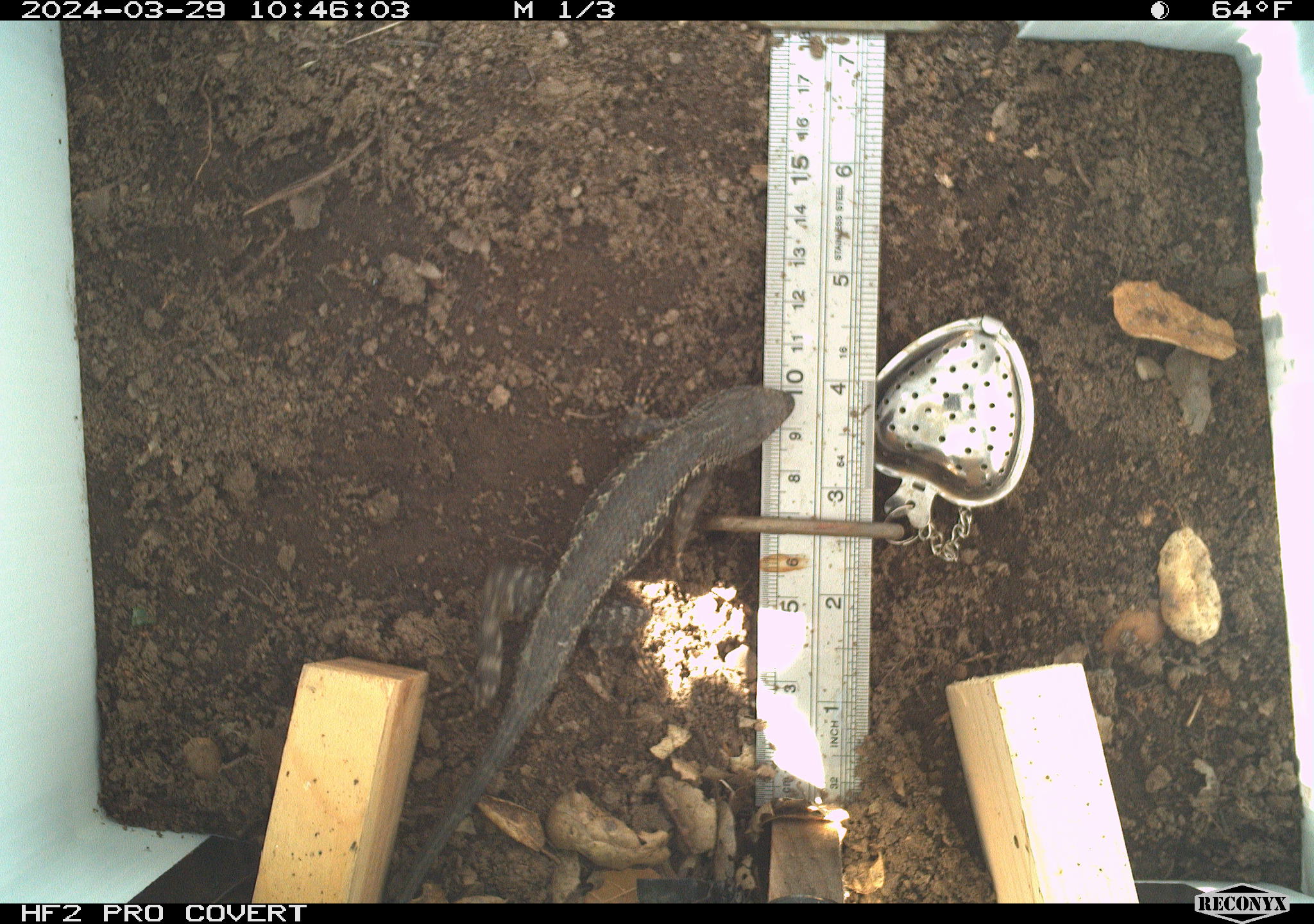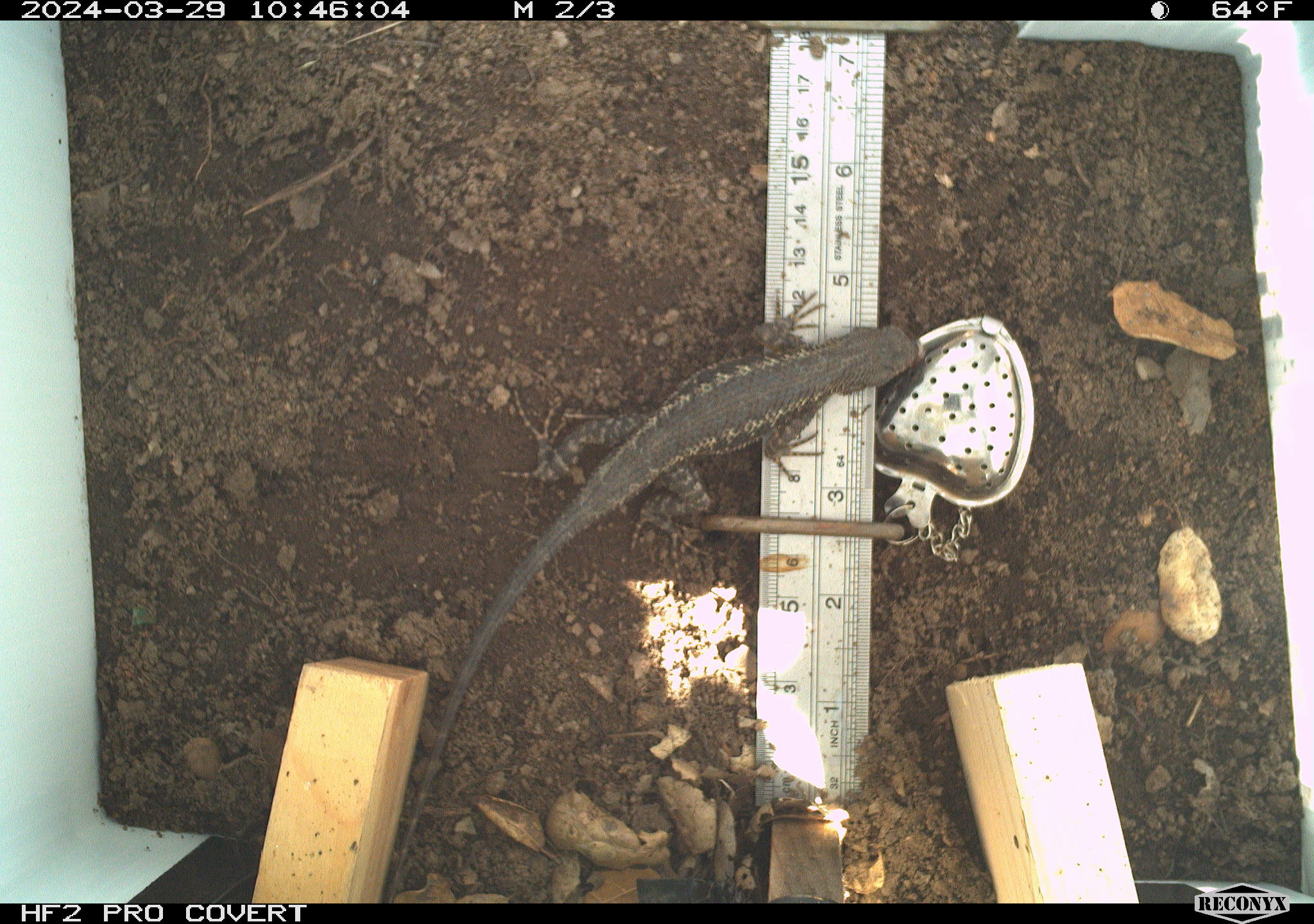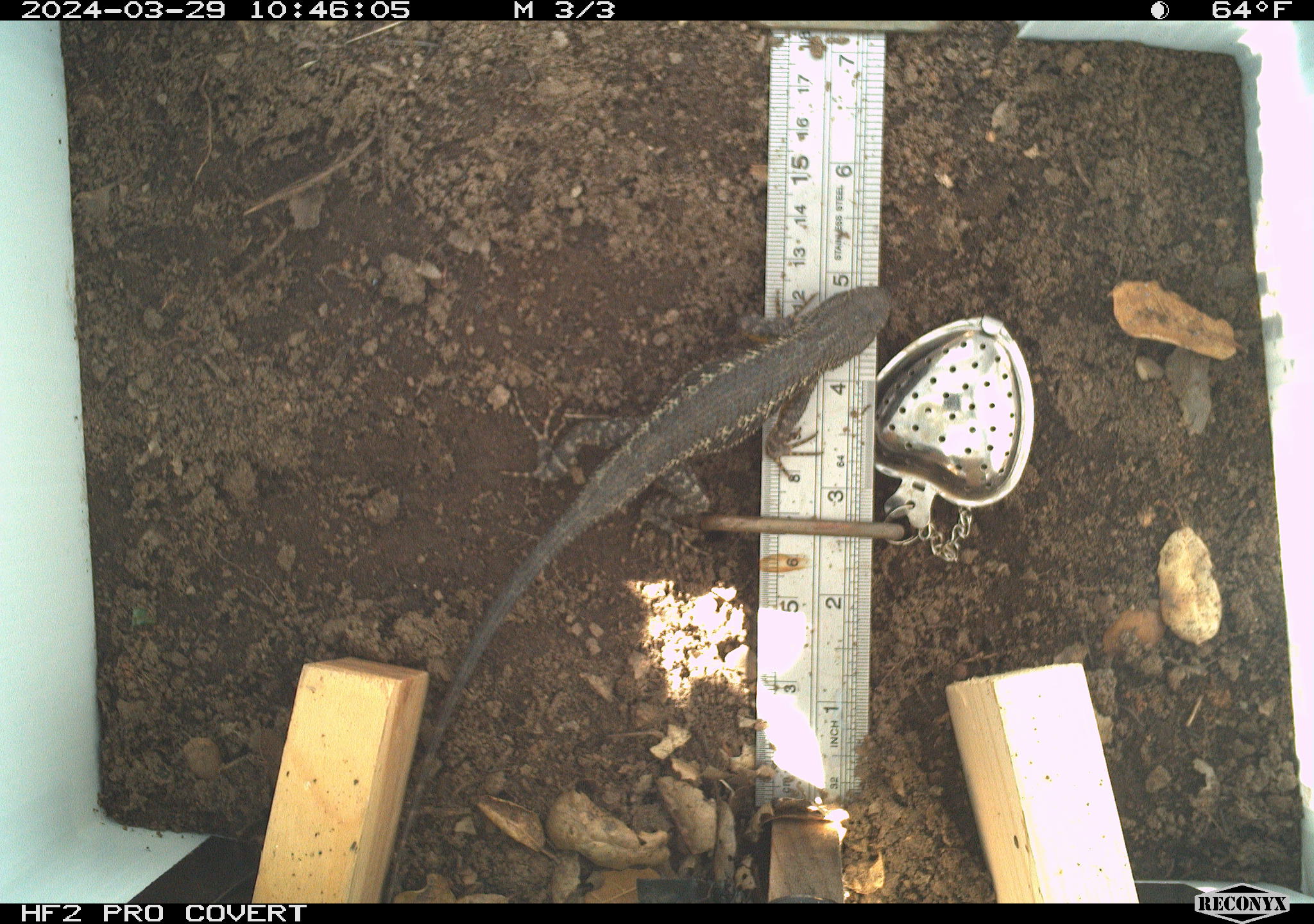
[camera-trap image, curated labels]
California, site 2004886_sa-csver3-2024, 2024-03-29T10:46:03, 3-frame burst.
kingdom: Animalia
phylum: Chordata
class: Reptilia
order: Squamata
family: Phrynosomatidae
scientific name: Phrynosomatidae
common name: north american spiny lizards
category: sceloporus/uta species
Sceloporus/uta species (north american spiny lizards) (Phrynosomatidae).